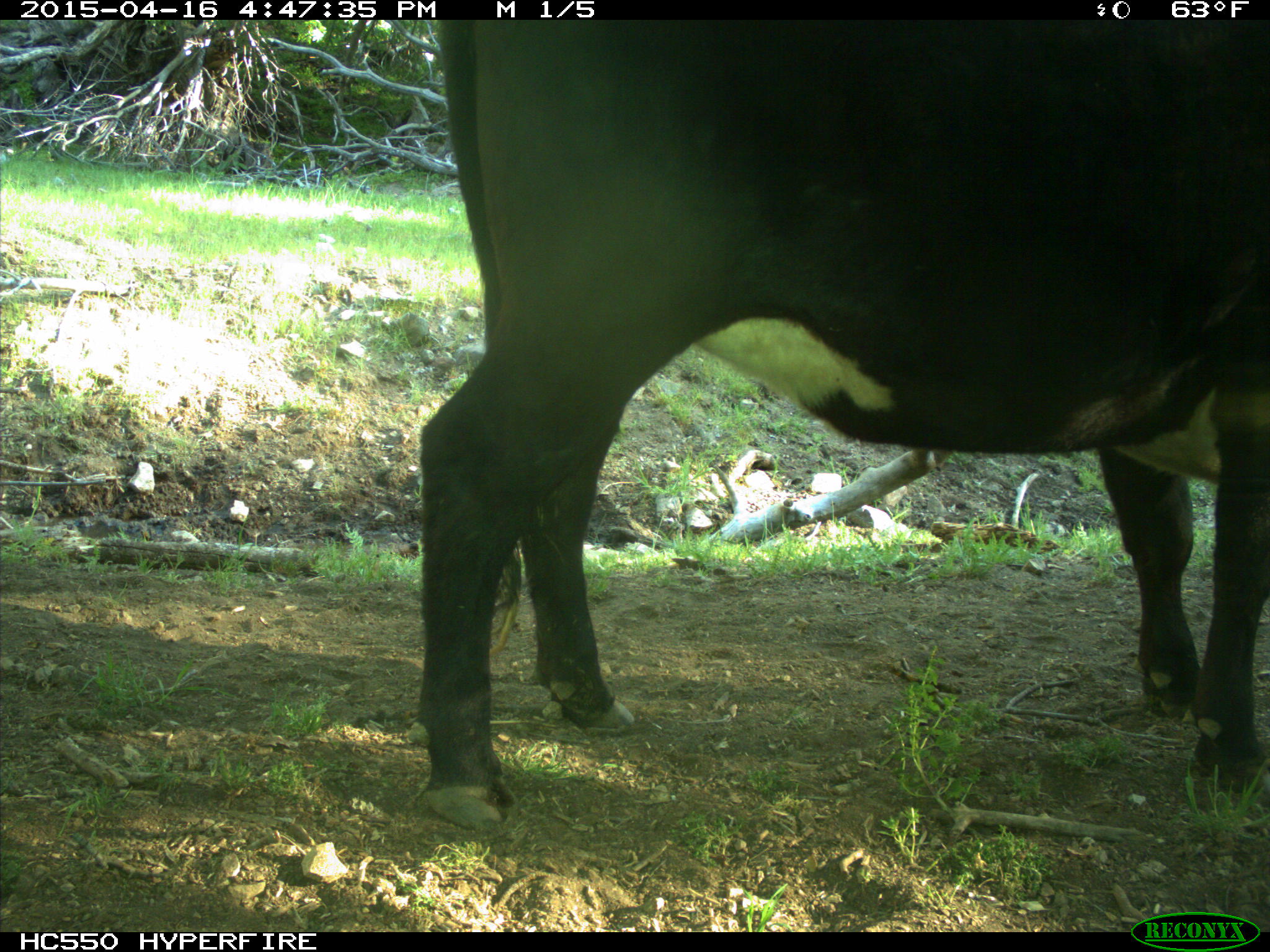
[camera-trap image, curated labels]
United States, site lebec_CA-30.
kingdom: Animalia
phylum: Chordata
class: Mammalia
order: Artiodactyla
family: Bovidae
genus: Bos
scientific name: Bos taurus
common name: domestic cow